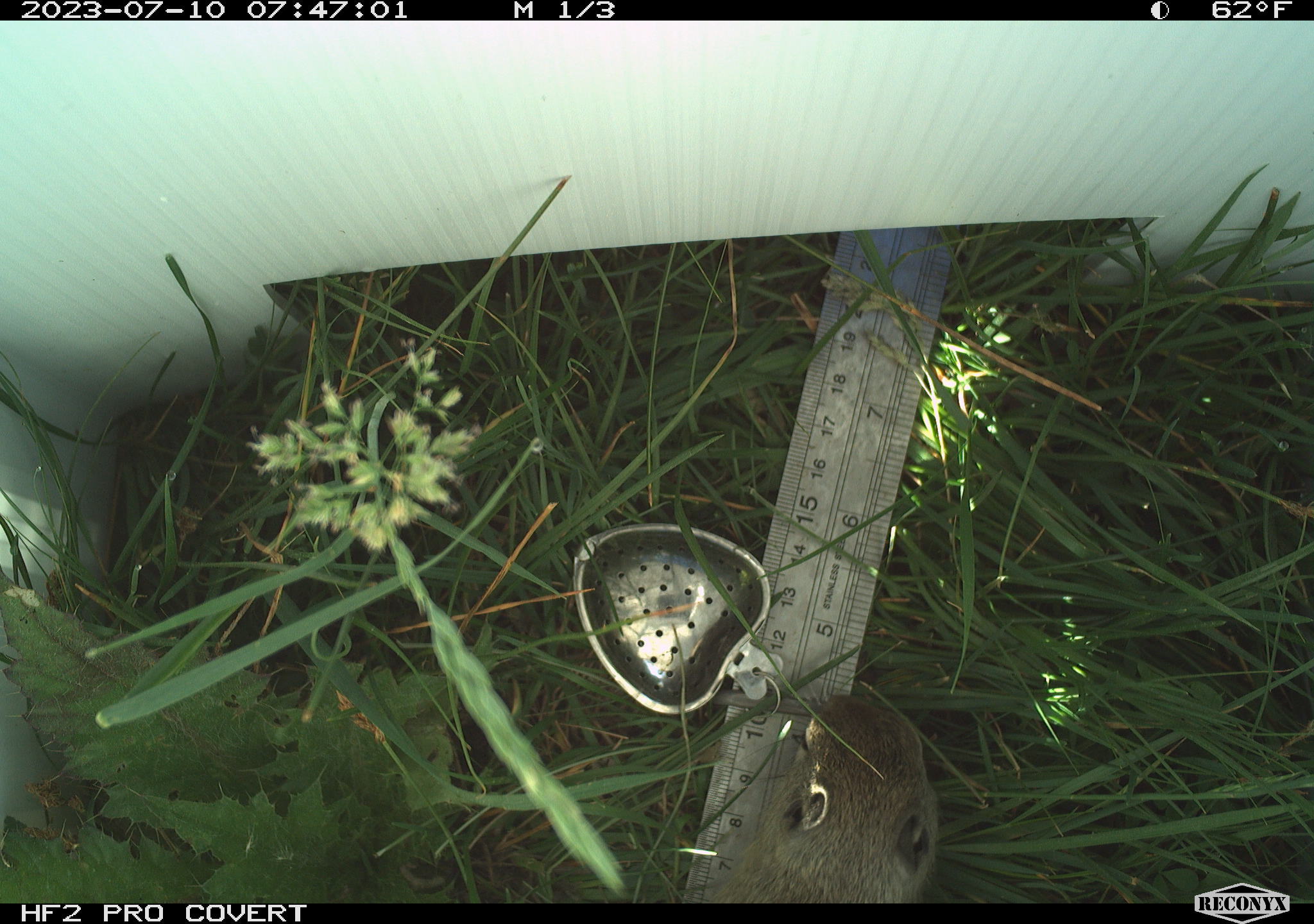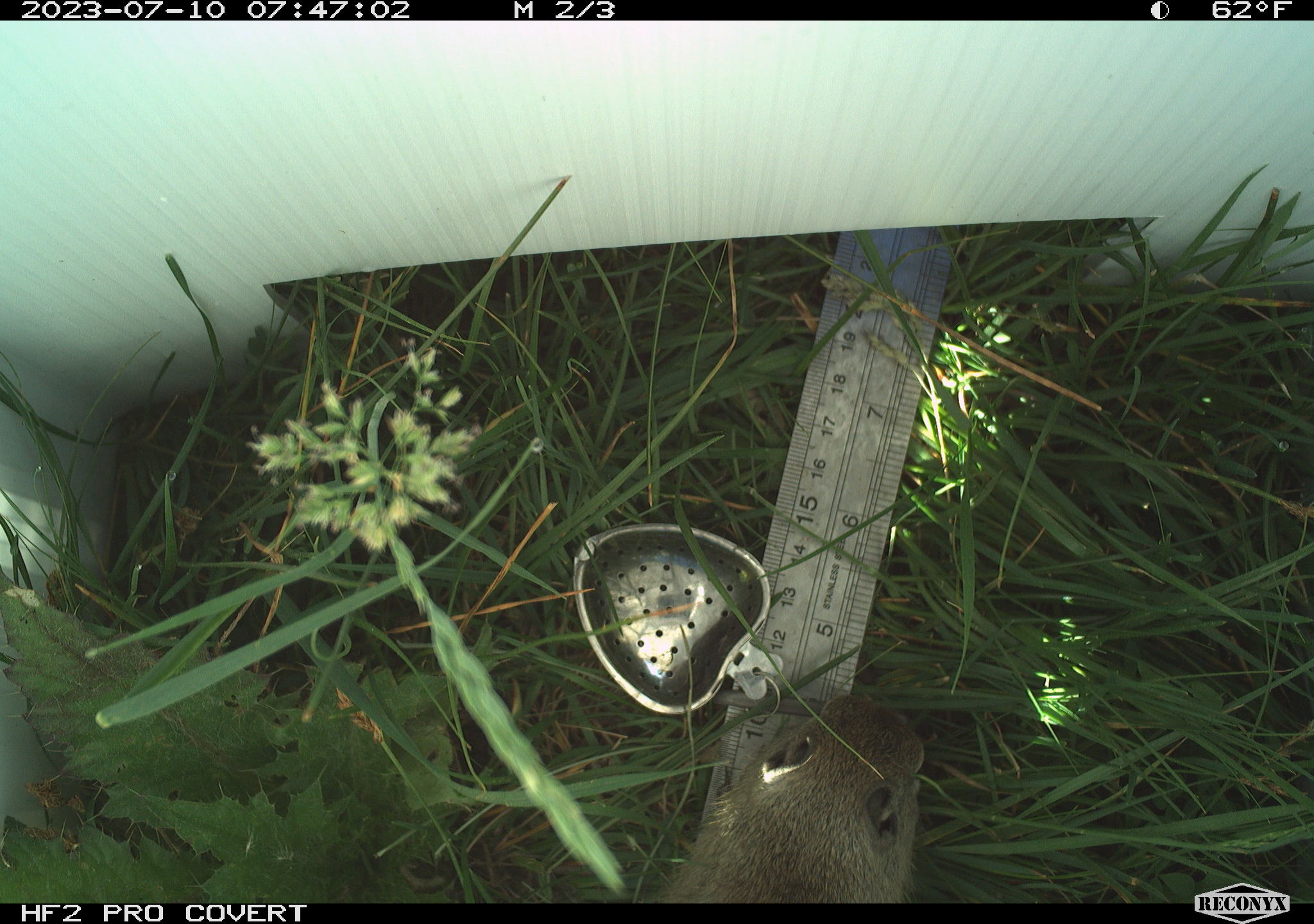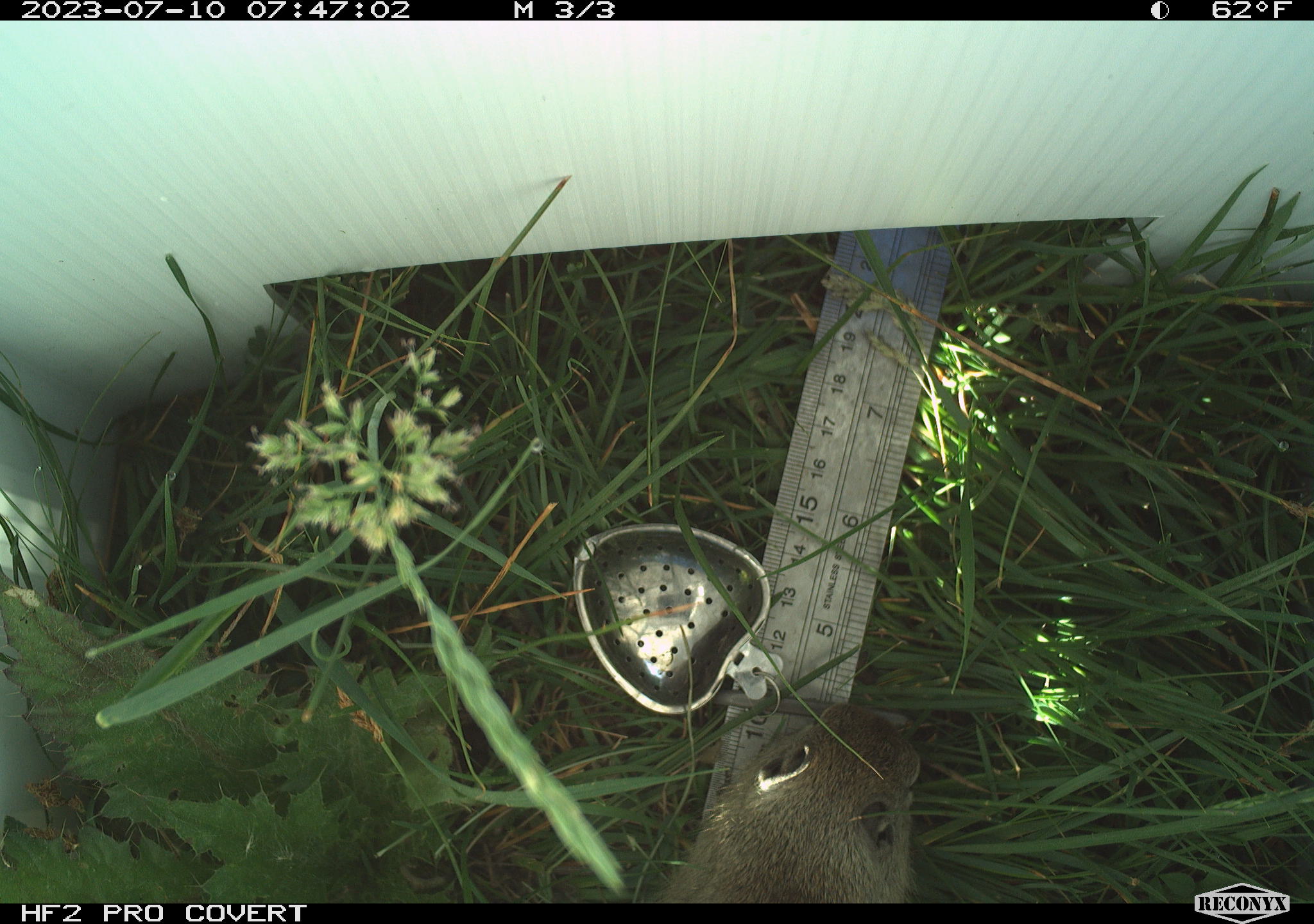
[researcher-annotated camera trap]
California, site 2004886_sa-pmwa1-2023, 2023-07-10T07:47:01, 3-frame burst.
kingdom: Animalia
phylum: Chordata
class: Mammalia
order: Rodentia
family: Sciuridae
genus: Urocitellus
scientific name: Urocitellus beldingi beldingi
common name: belding's ground squirrel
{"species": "belding's ground squirrel (Urocitellus beldingi beldingi)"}